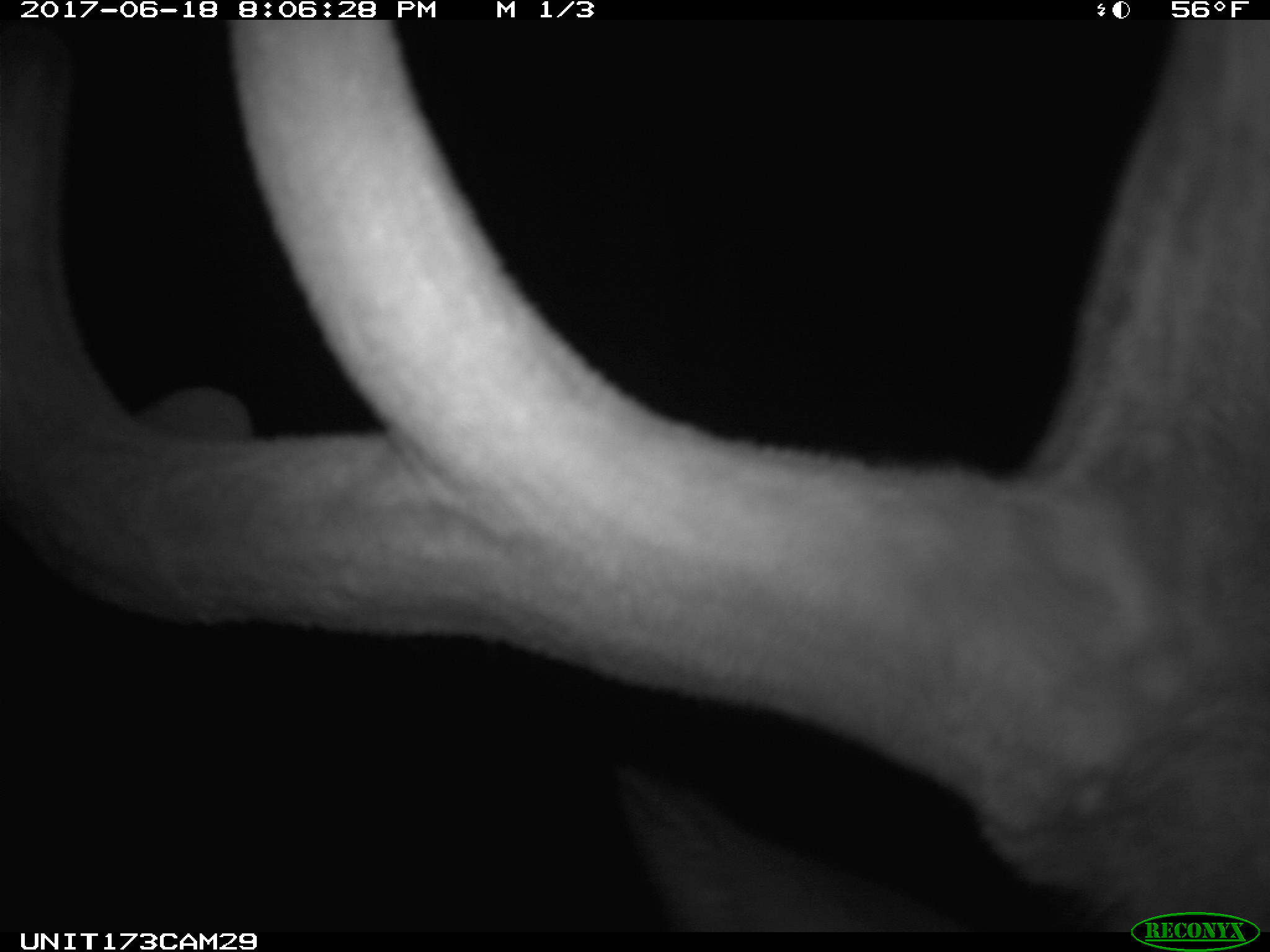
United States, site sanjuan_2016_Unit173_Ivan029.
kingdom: Animalia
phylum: Chordata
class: Mammalia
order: Artiodactyla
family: Cervidae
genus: Cervus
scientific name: Cervus elaphus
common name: red deer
Cervus elaphus (red deer).